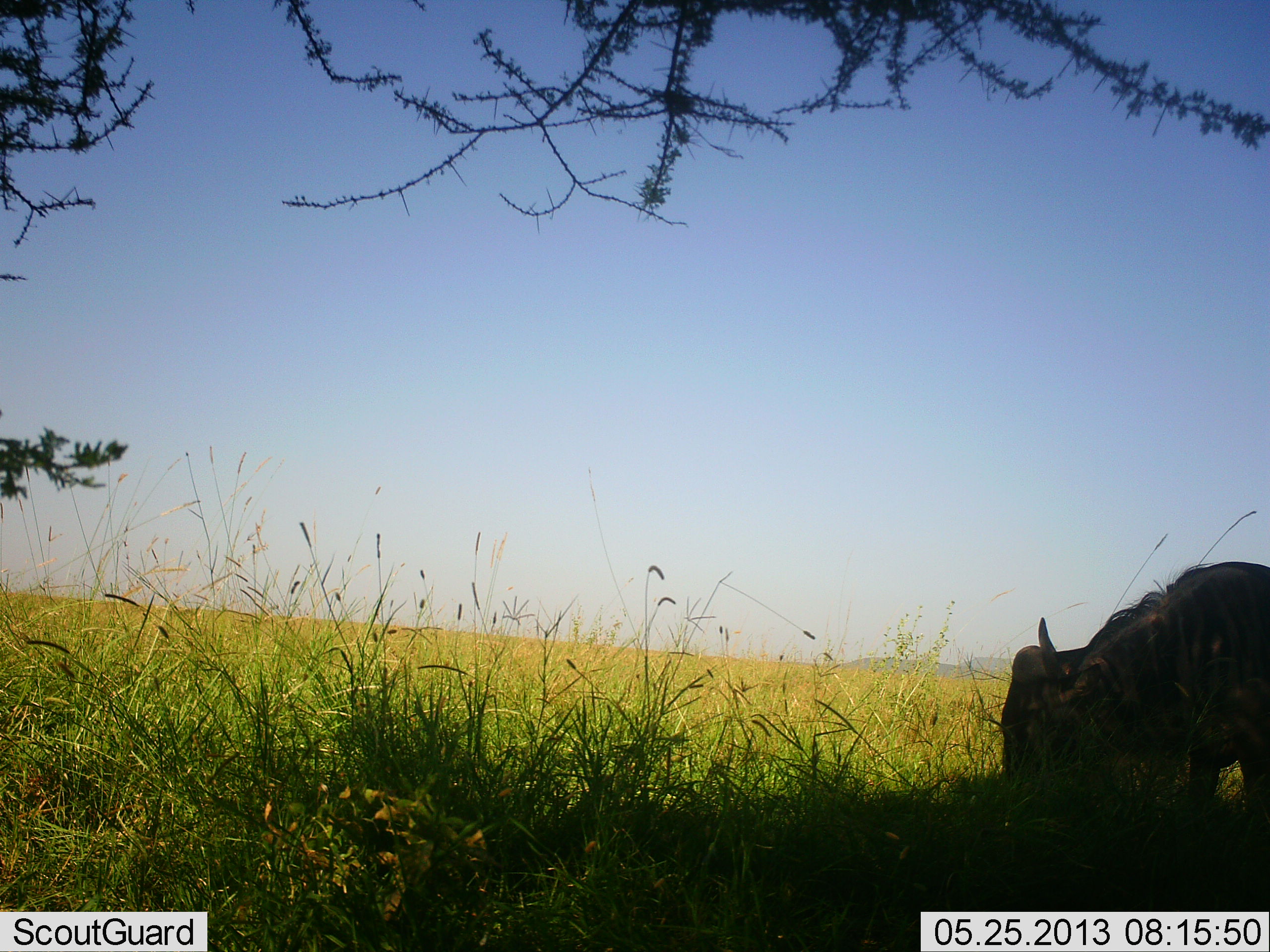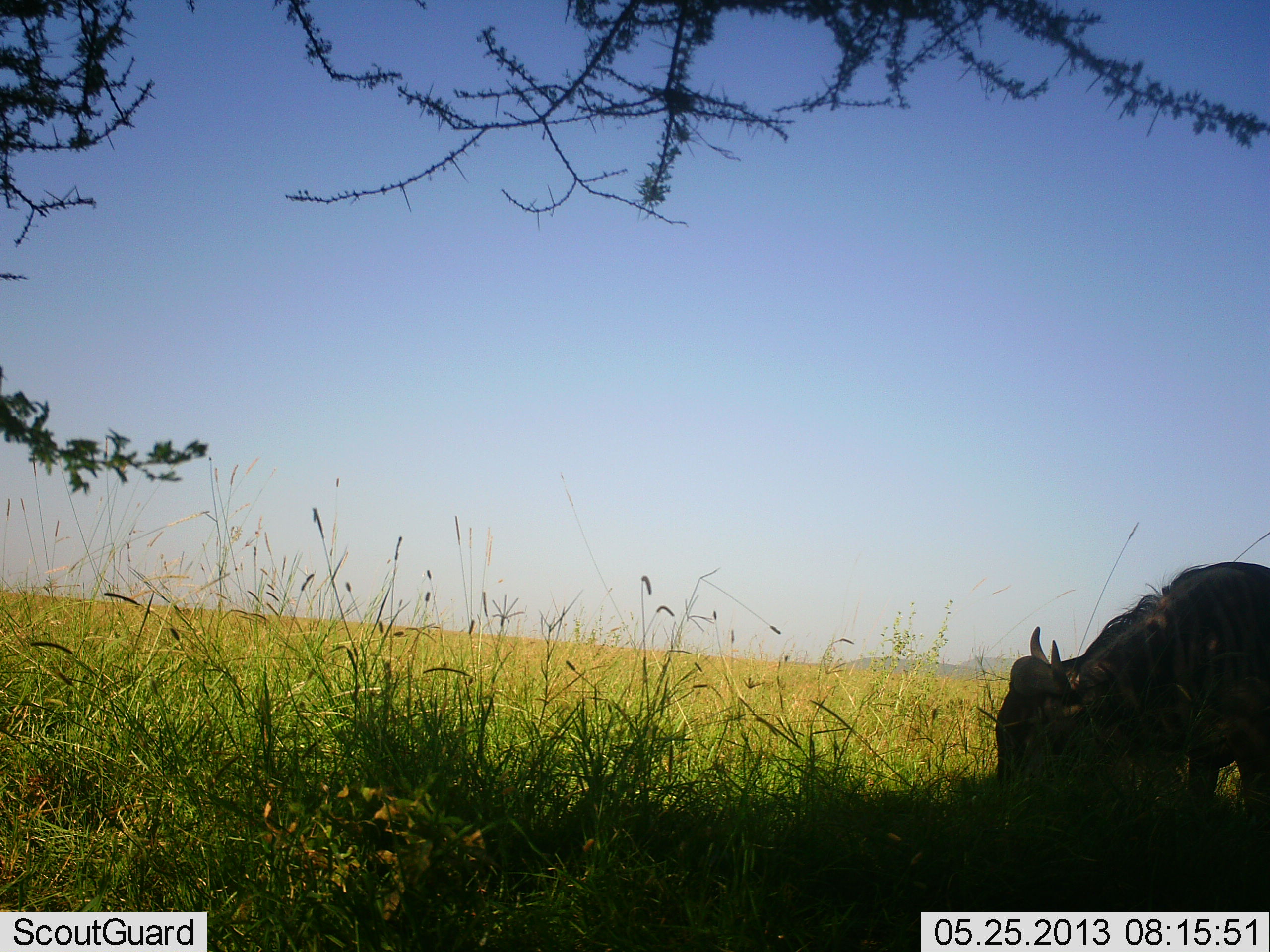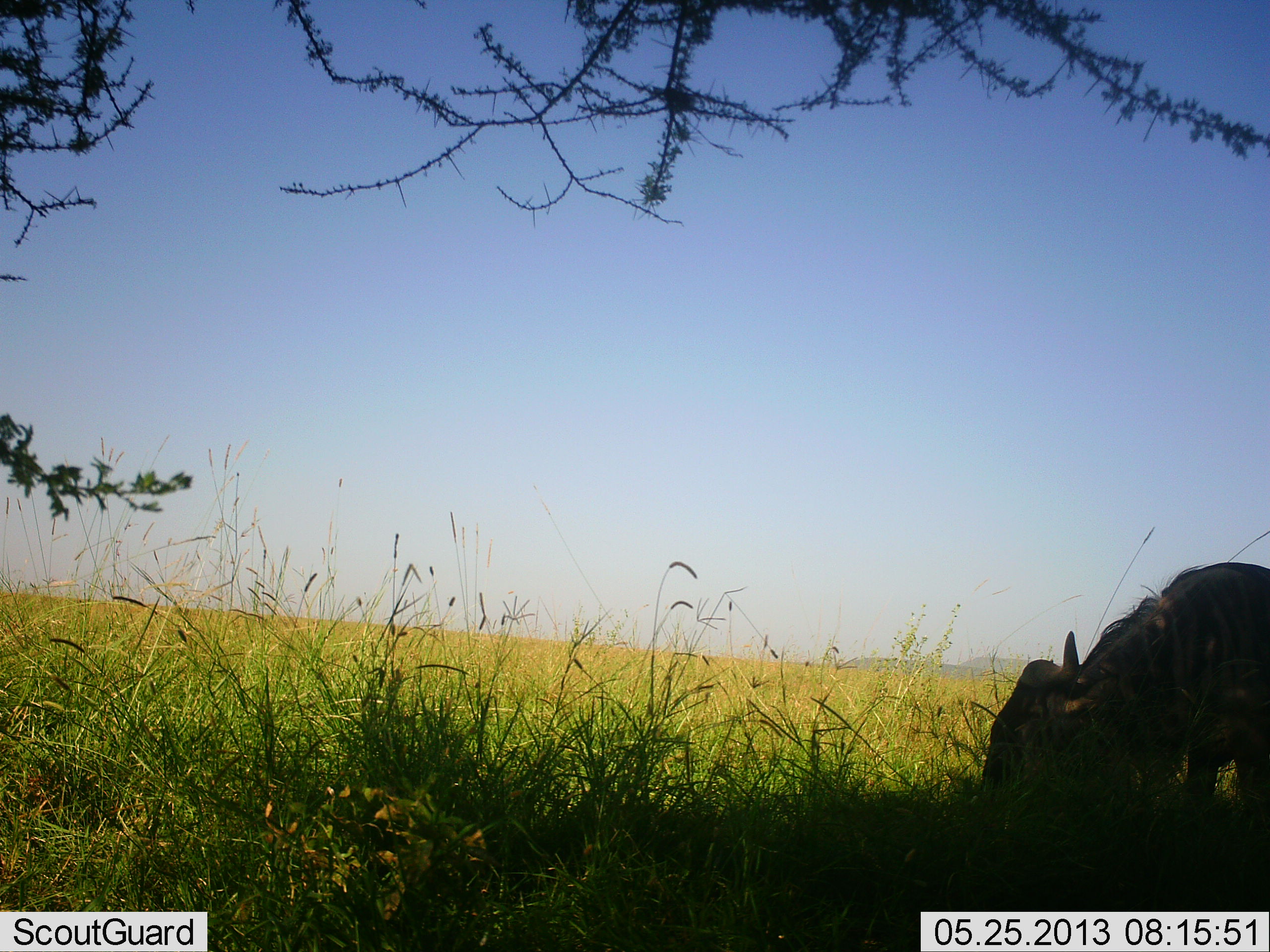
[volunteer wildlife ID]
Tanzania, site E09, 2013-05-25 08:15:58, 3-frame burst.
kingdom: Animalia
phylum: Chordata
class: Mammalia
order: Artiodactyla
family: Bovidae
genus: Connochaetes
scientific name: Connochaetes taurinus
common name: blue wildebeest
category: wildebeest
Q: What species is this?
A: Wildebeest (blue wildebeest) (Connochaetes taurinus).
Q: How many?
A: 1.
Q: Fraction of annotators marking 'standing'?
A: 20%.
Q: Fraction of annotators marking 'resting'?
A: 0%.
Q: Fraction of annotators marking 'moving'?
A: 0%.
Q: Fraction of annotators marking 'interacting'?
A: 0%.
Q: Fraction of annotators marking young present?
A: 0%.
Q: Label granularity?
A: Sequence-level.